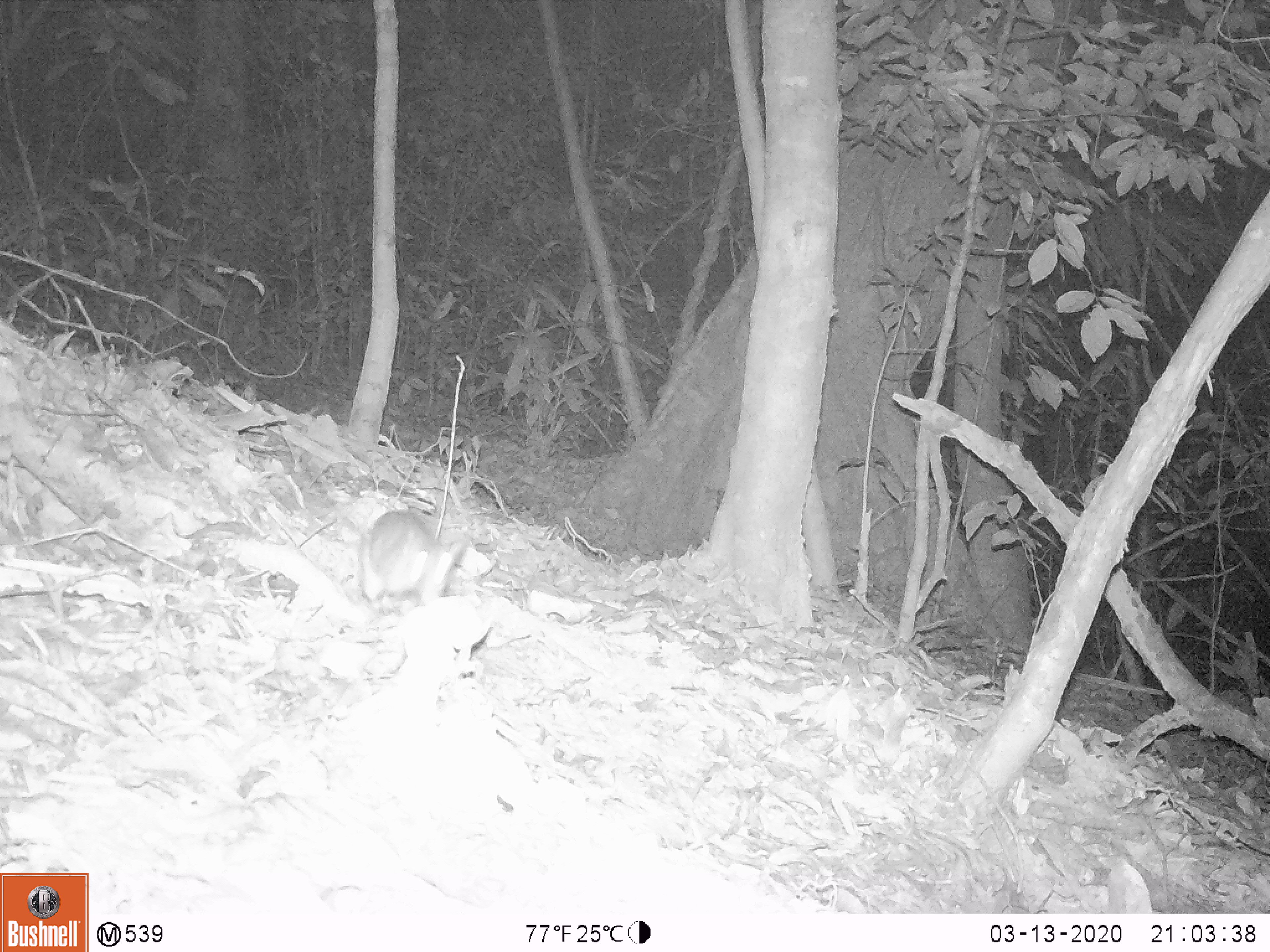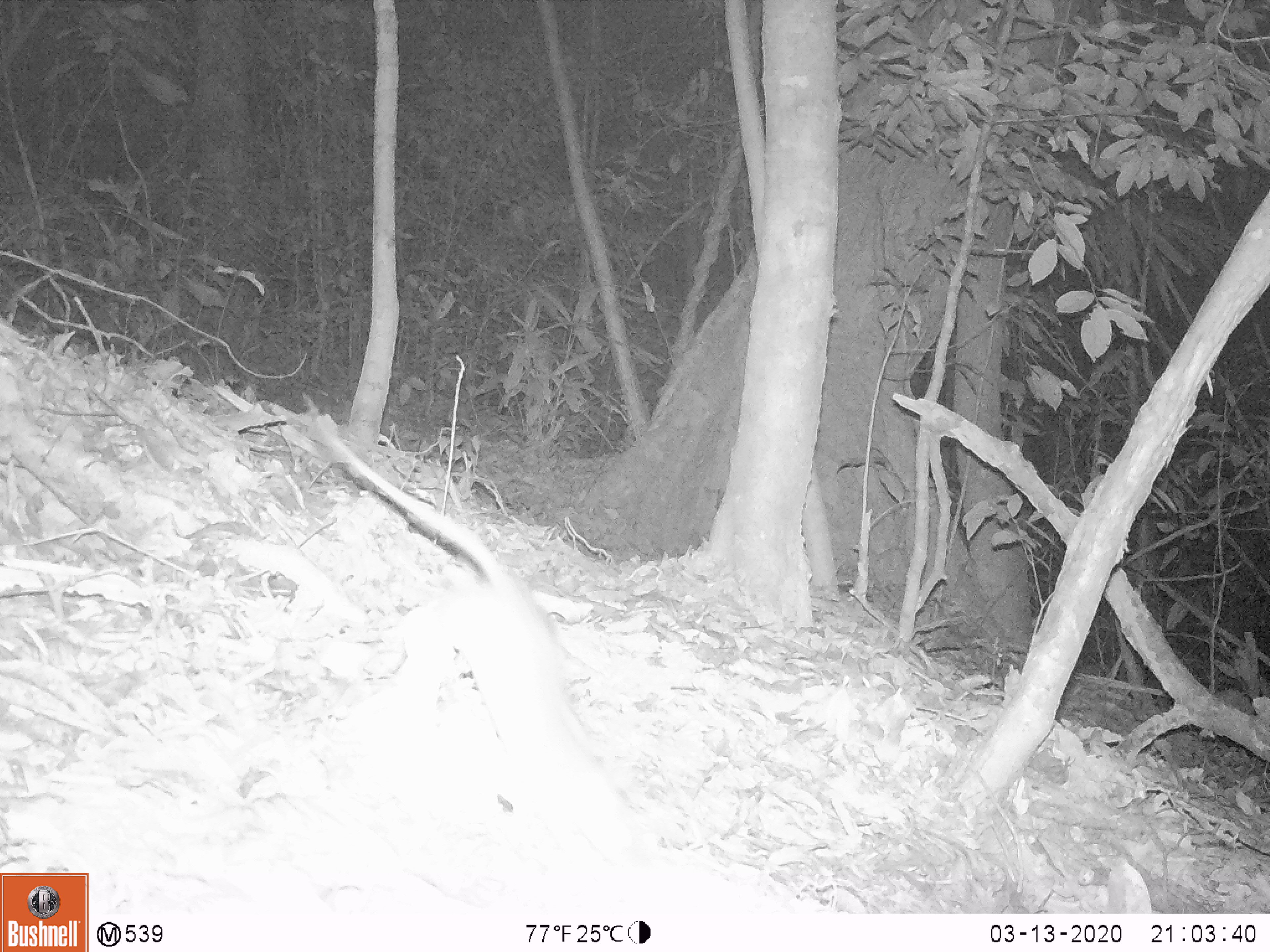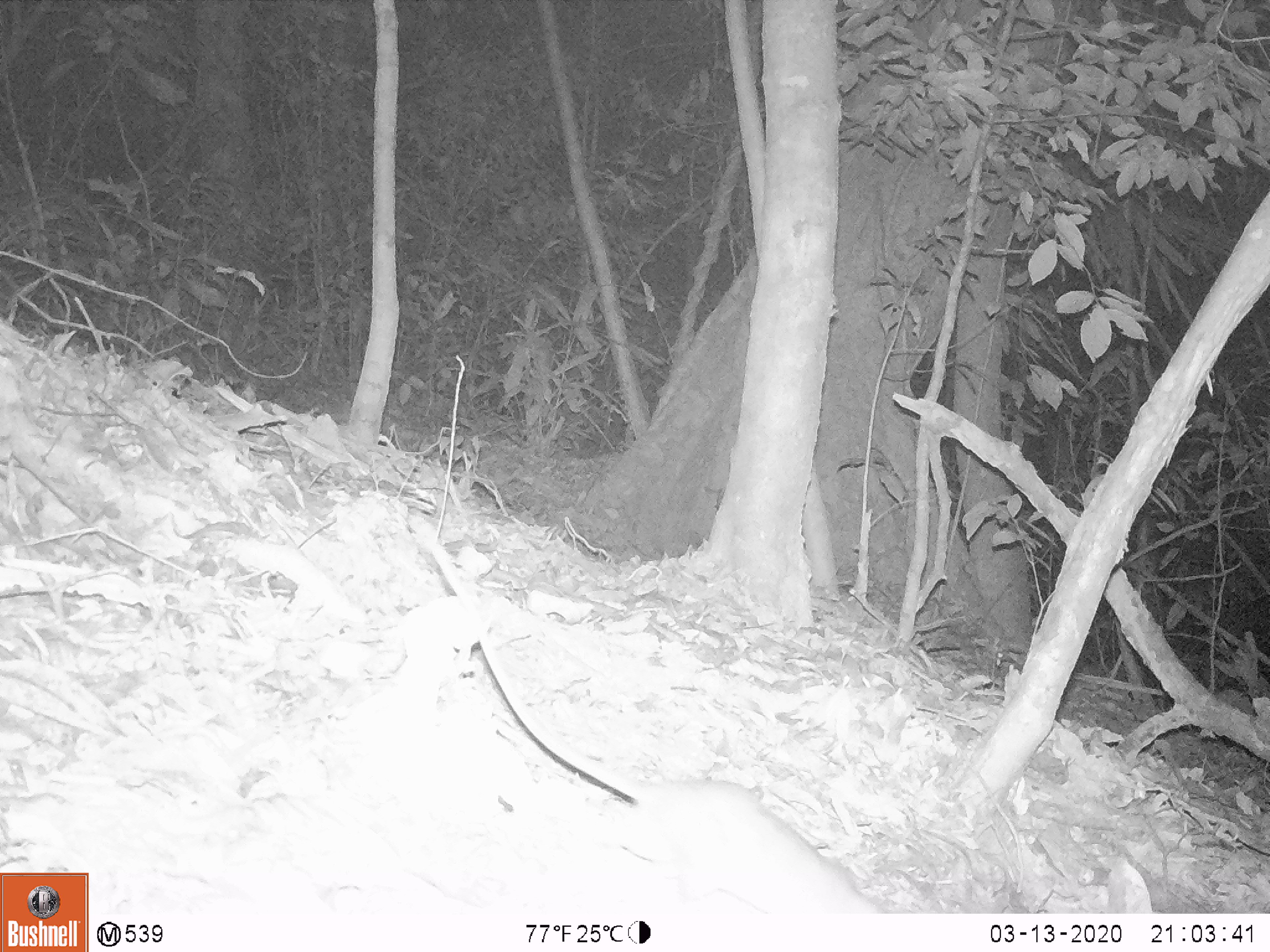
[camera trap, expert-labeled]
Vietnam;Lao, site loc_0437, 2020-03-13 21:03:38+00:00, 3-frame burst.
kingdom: Animalia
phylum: Chordata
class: Mammalia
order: Rodentia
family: Muridae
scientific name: Muridae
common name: old-world mice and rats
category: unidentified murid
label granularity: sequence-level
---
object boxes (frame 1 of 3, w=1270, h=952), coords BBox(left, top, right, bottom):
unidentified murid: BBox(359, 508, 467, 602)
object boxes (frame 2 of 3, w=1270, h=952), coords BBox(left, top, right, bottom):
unidentified murid: BBox(301, 392, 658, 867)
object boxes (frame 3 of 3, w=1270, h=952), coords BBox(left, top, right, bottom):
unidentified murid: BBox(407, 515, 882, 912)